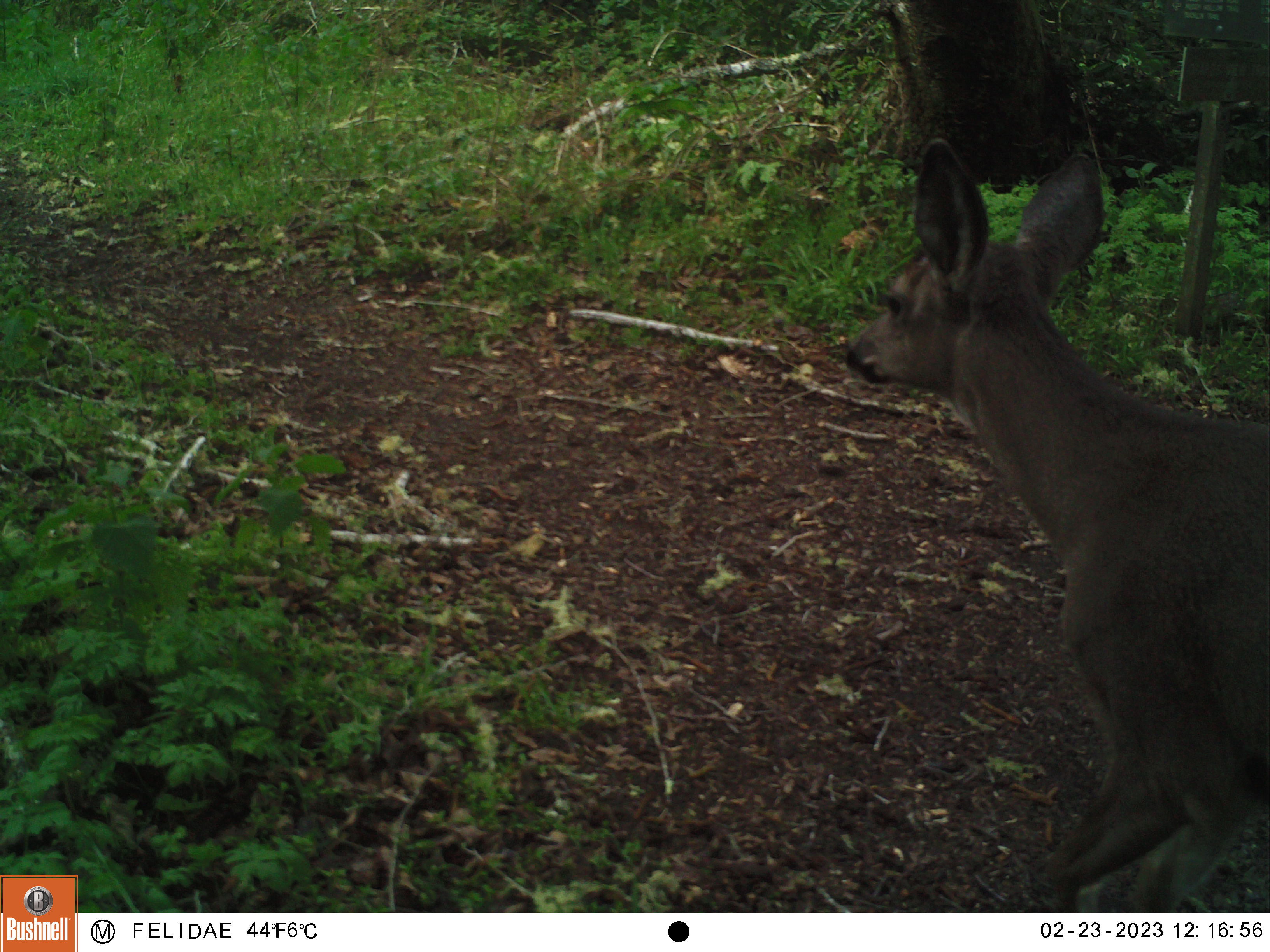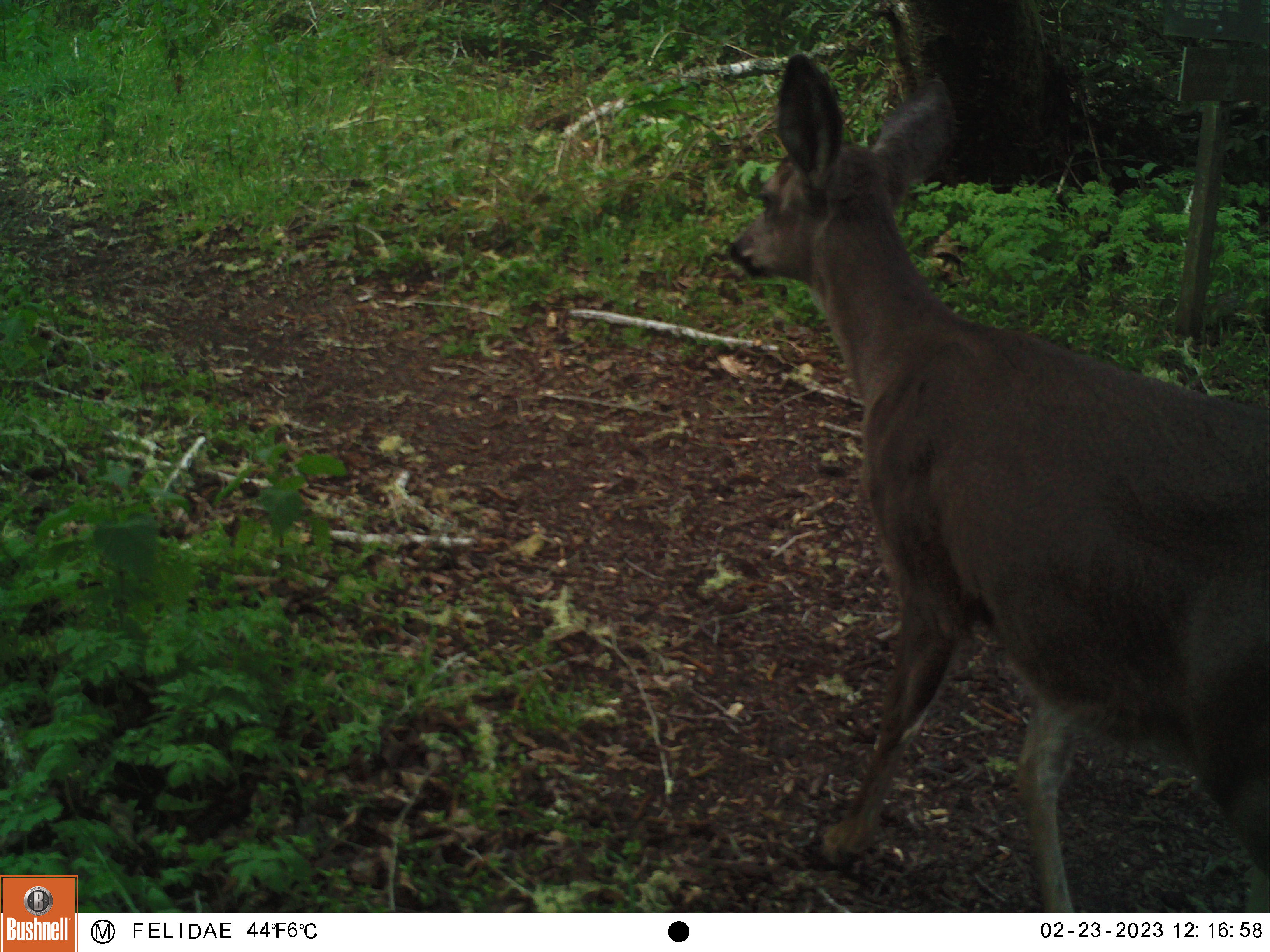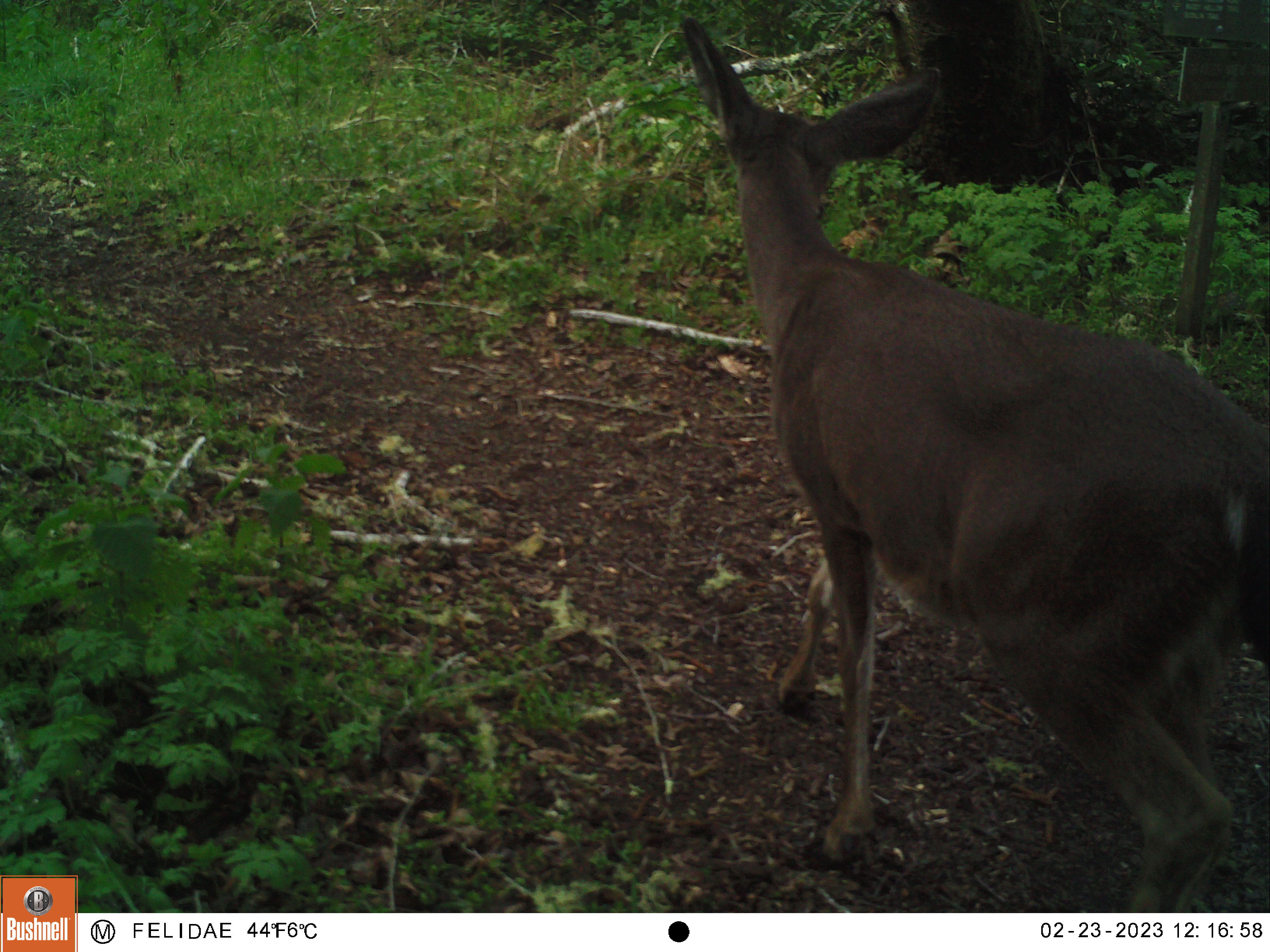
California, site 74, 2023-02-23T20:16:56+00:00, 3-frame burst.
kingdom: Animalia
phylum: Chordata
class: Mammalia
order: Artiodactyla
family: Cervidae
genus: Odocoileus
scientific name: Odocoileus hemionus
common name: mule deer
Mule deer (Odocoileus hemionus).